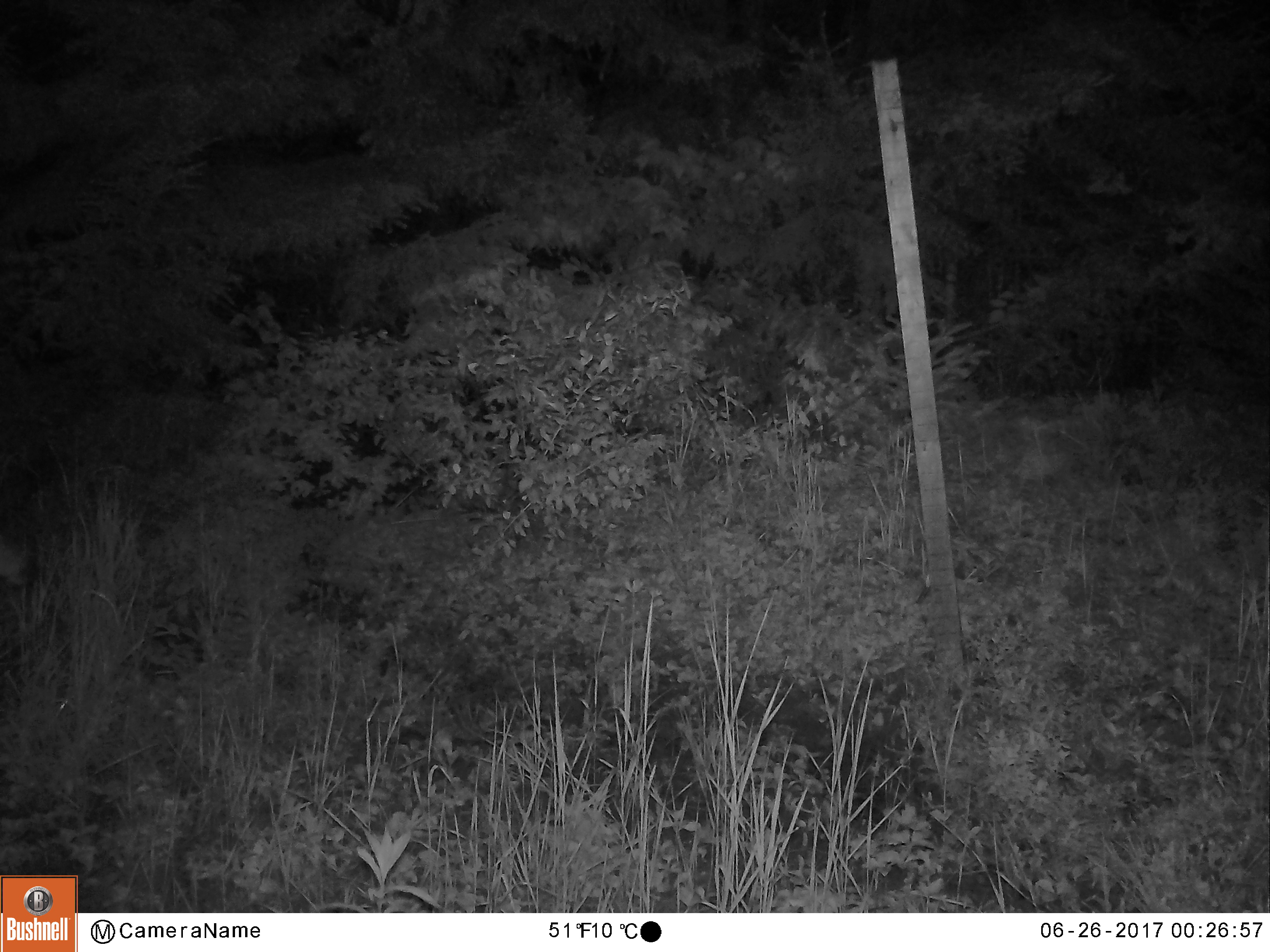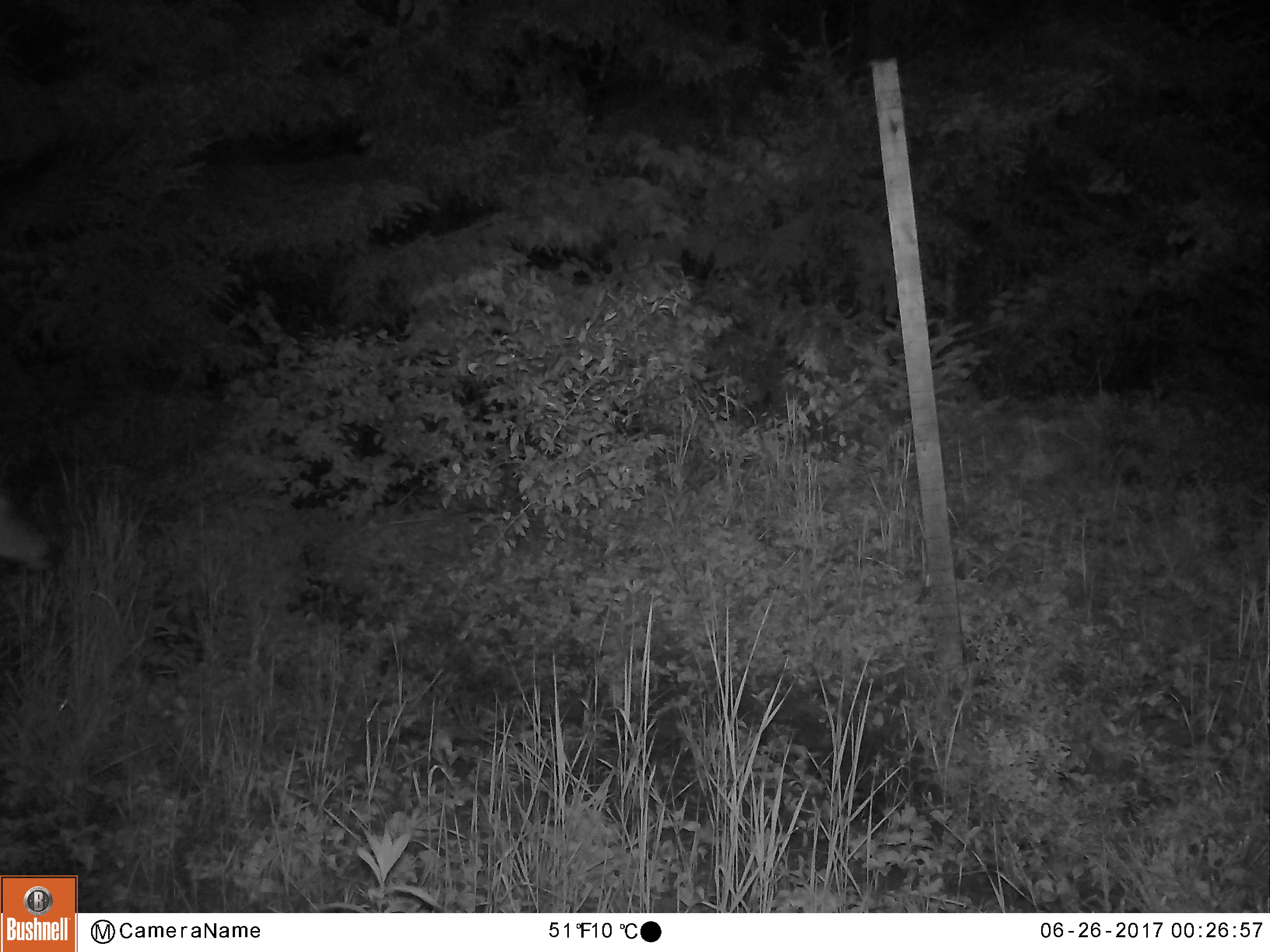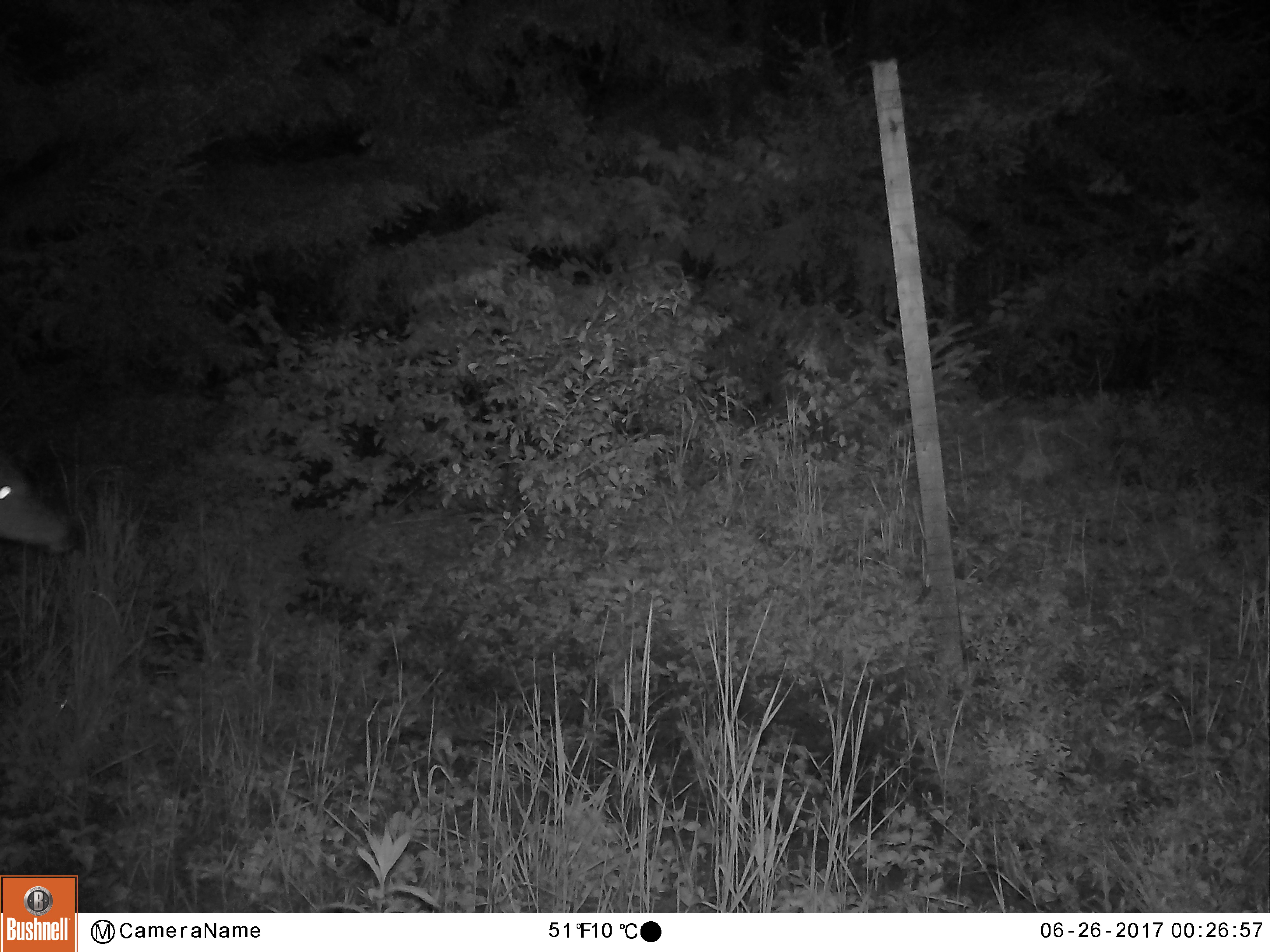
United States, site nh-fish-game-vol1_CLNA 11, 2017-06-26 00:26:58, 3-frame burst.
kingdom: Animalia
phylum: Chordata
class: Mammalia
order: Artiodactyla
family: Cervidae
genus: Odocoileus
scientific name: Odocoileus virginianus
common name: white-tailed deer